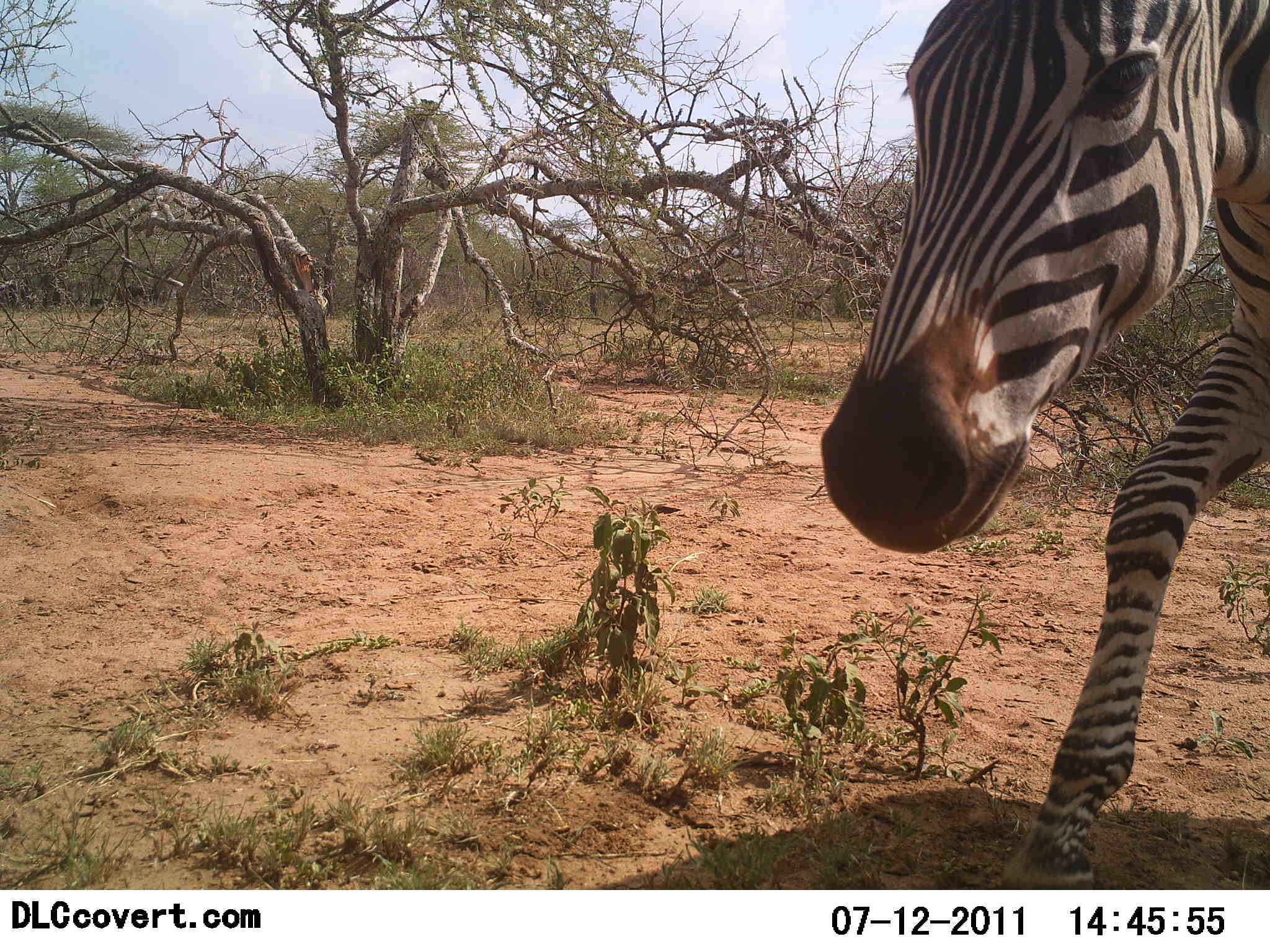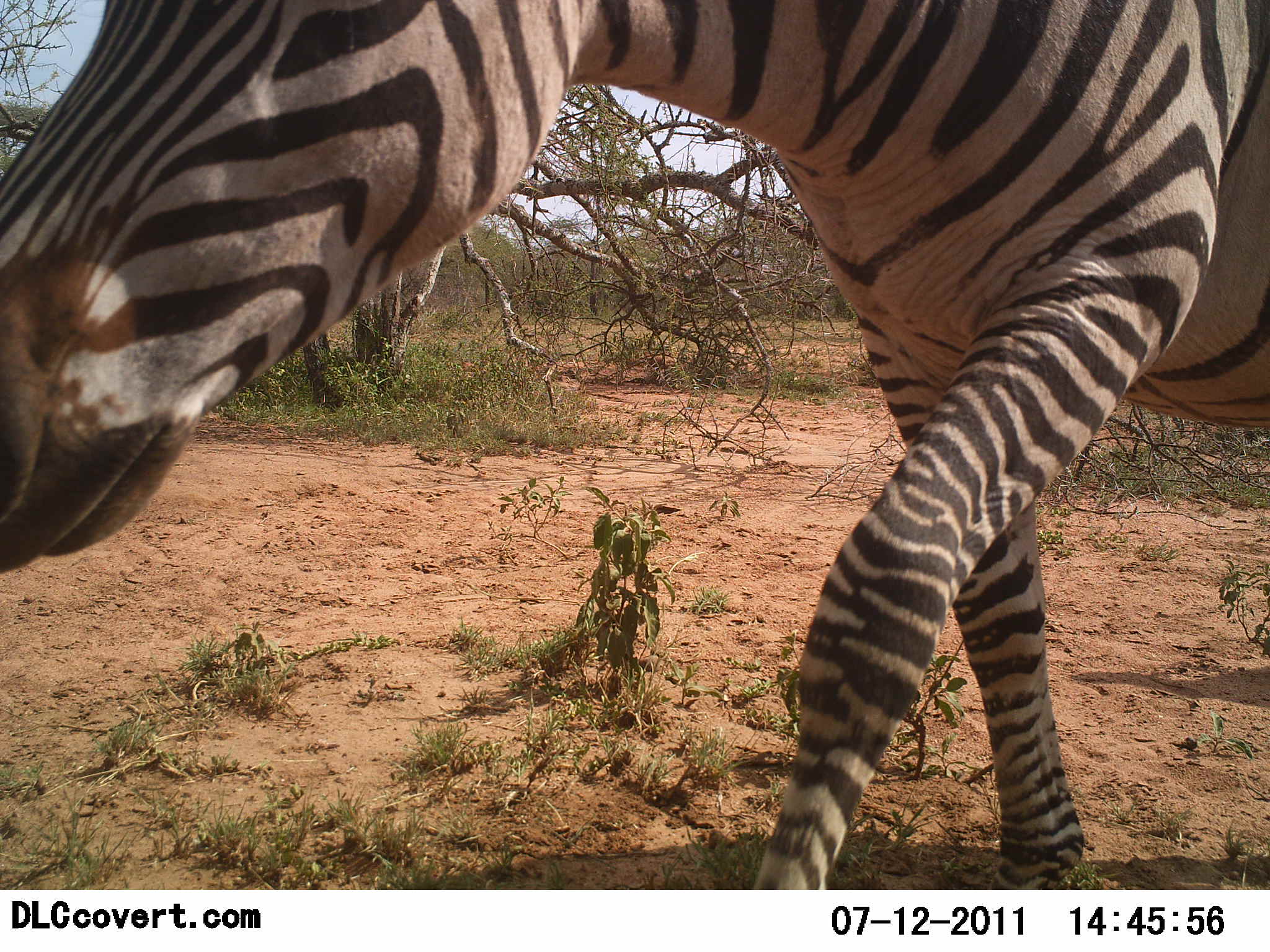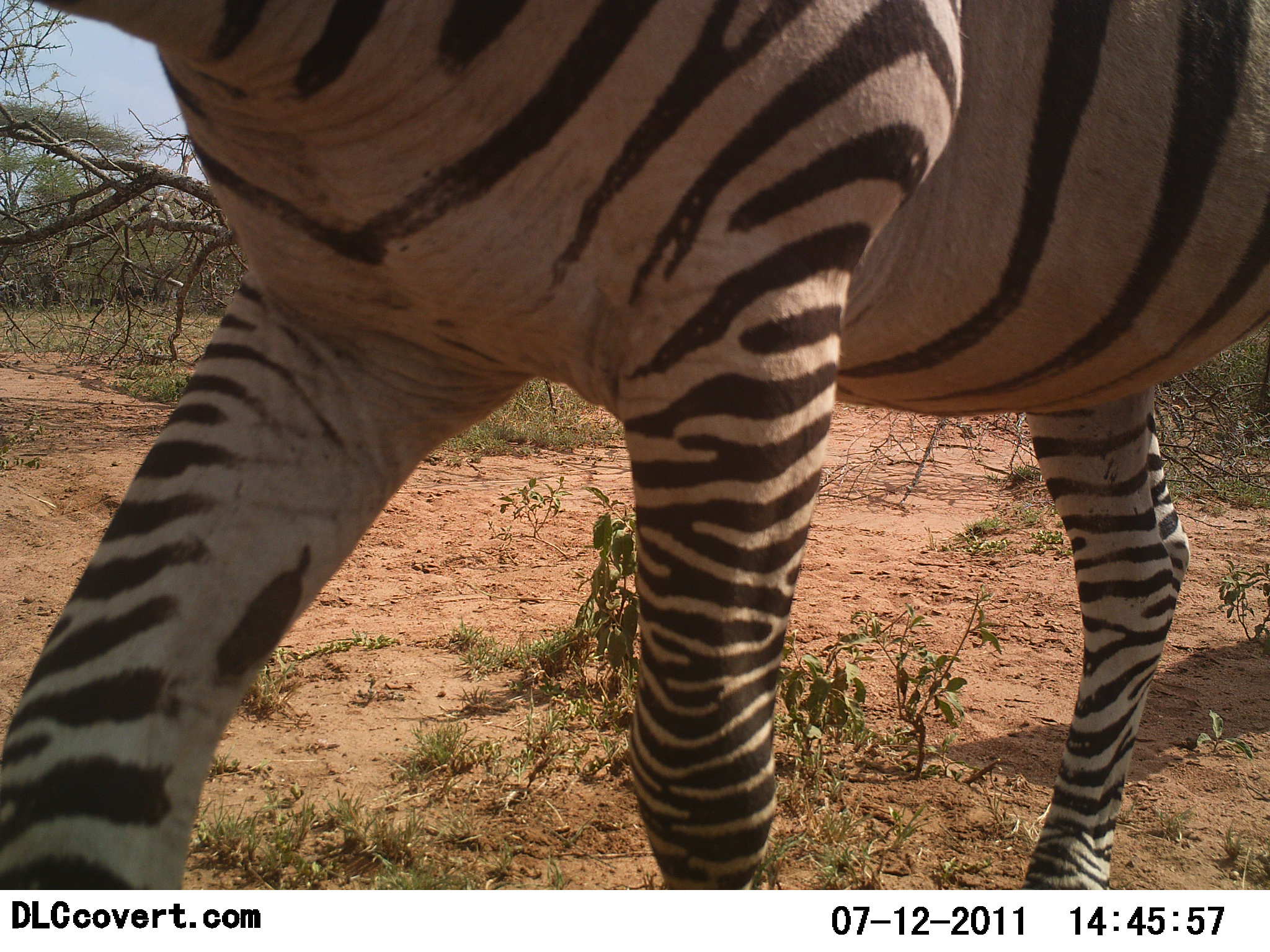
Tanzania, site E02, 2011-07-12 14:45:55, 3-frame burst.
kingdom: Animalia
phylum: Chordata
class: Mammalia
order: Perissodactyla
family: Equidae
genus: Equus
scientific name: Equus quagga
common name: plains zebra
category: zebra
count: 1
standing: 10%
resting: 0%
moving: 90%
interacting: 0%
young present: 0%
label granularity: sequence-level